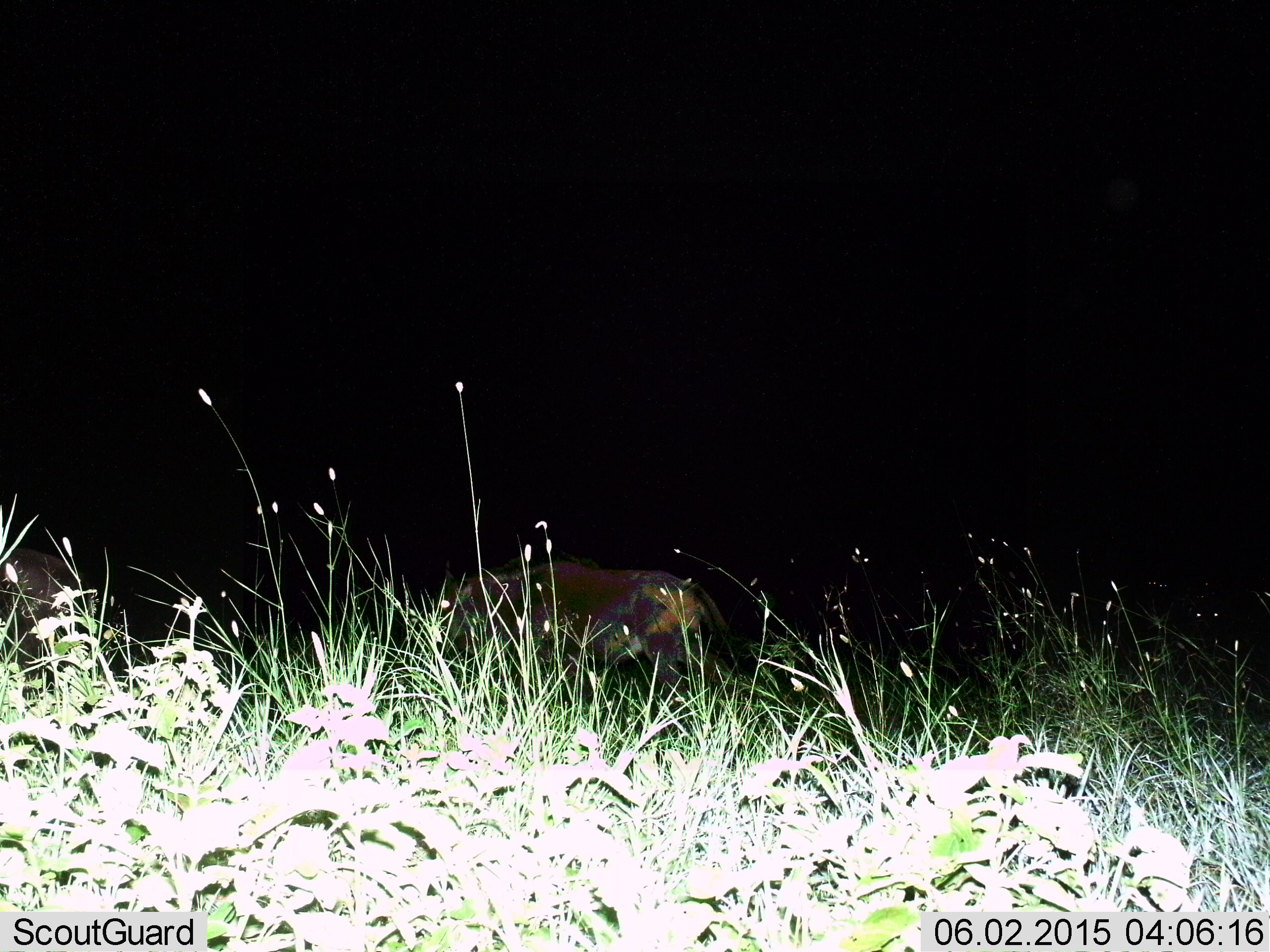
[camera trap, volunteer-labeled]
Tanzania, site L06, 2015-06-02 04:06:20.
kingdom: Animalia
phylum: Chordata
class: Mammalia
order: Artiodactyla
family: Bovidae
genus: Connochaetes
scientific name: Connochaetes taurinus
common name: blue wildebeest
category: wildebeest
Wildebeest (blue wildebeest) (Connochaetes taurinus), count 2. Behavior (volunteer vote fractions): standing 38%, resting 0%, moving 50%, interacting 0%. Young present (vote fraction): 0%. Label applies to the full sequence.